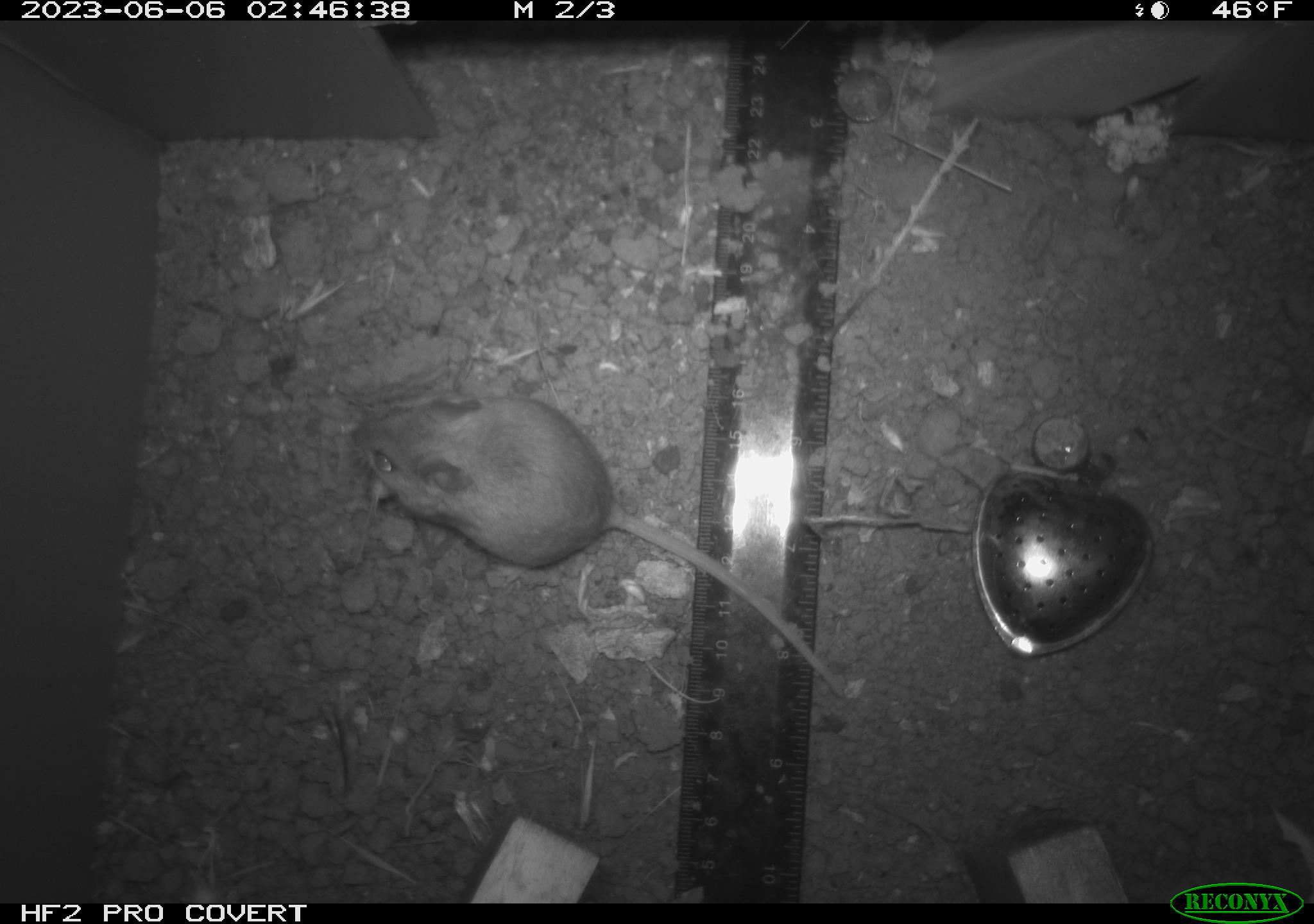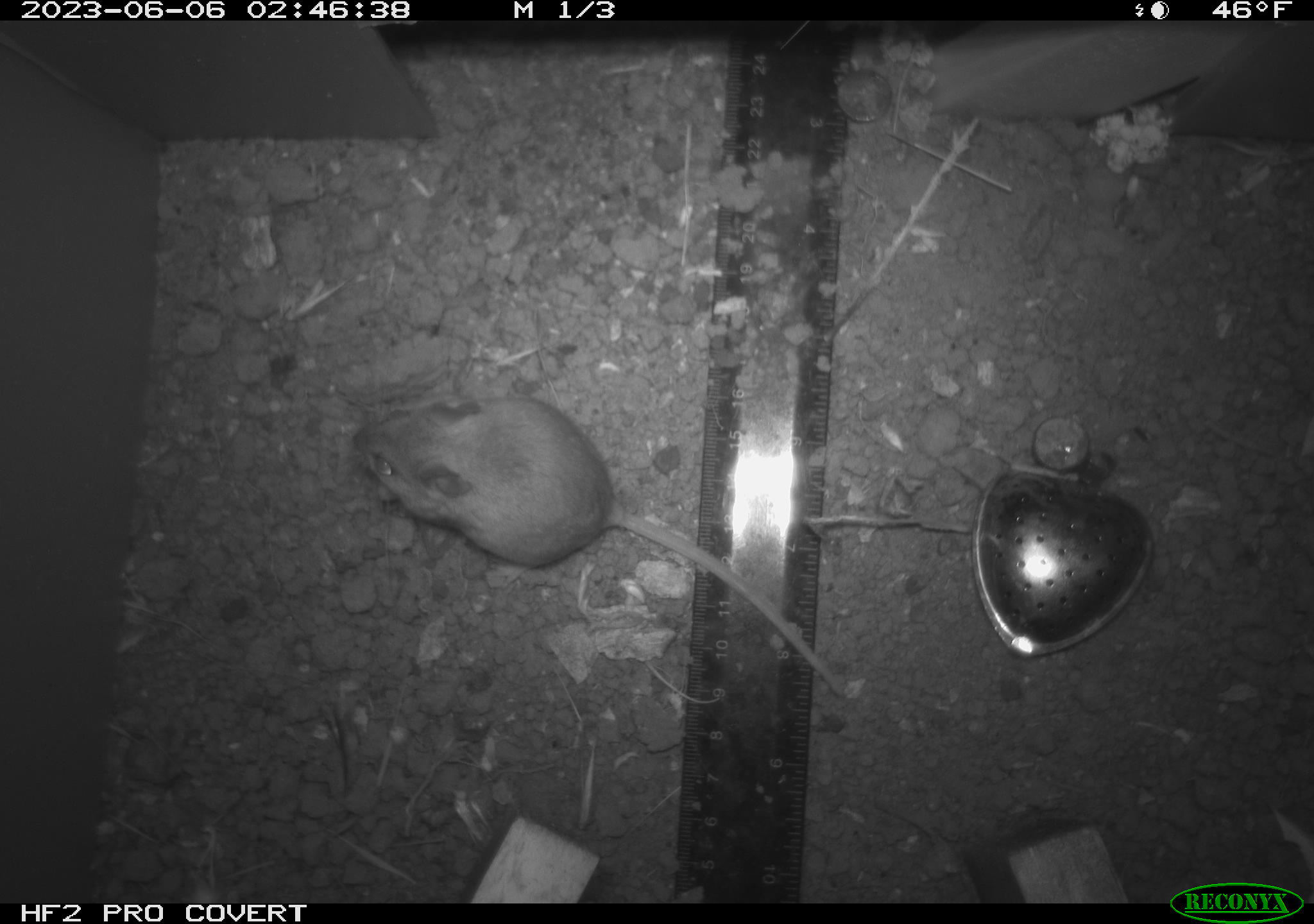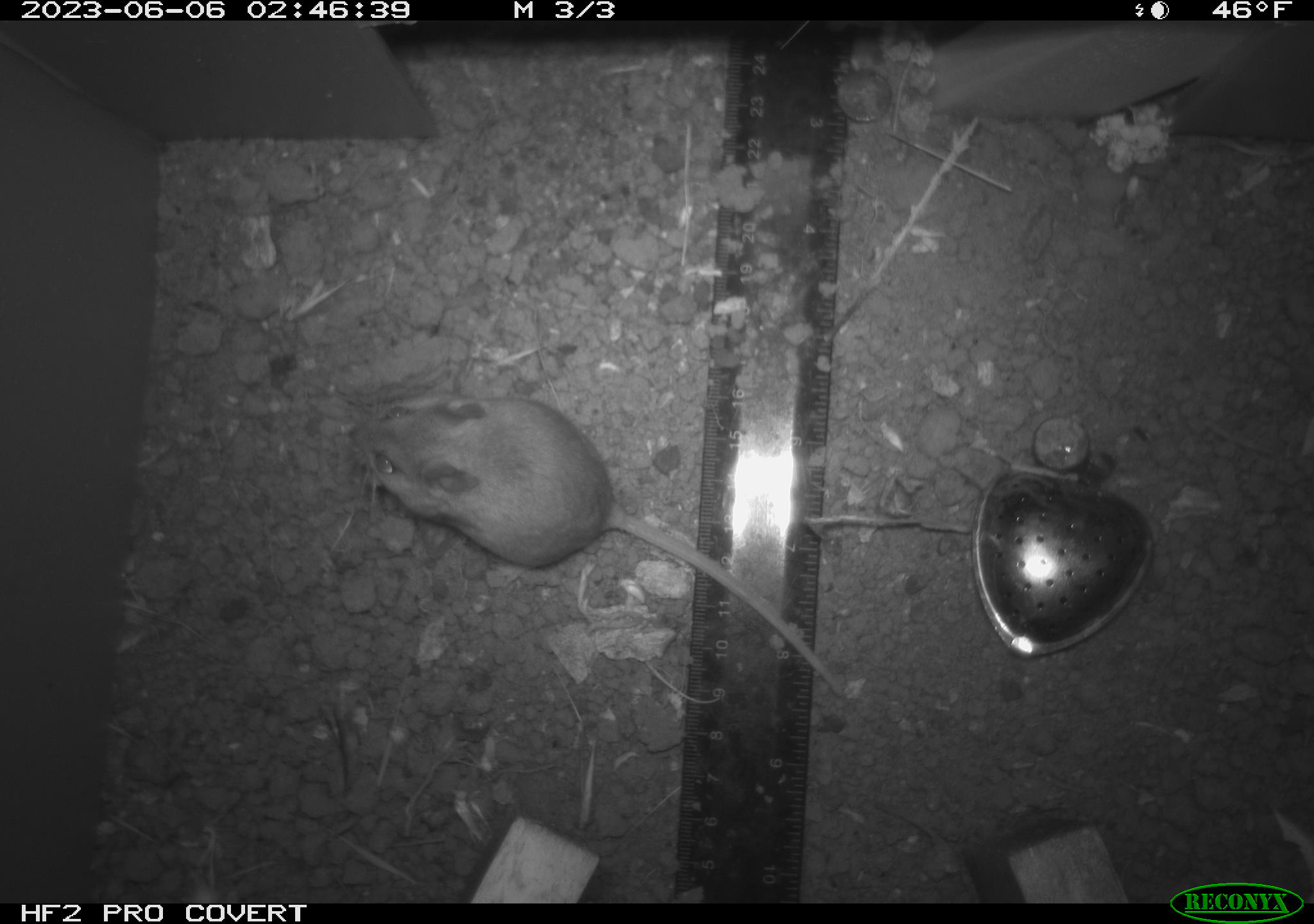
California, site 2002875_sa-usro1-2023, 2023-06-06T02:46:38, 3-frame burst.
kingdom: Animalia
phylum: Chordata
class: Mammalia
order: Rodentia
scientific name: Rodentia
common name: mouse species